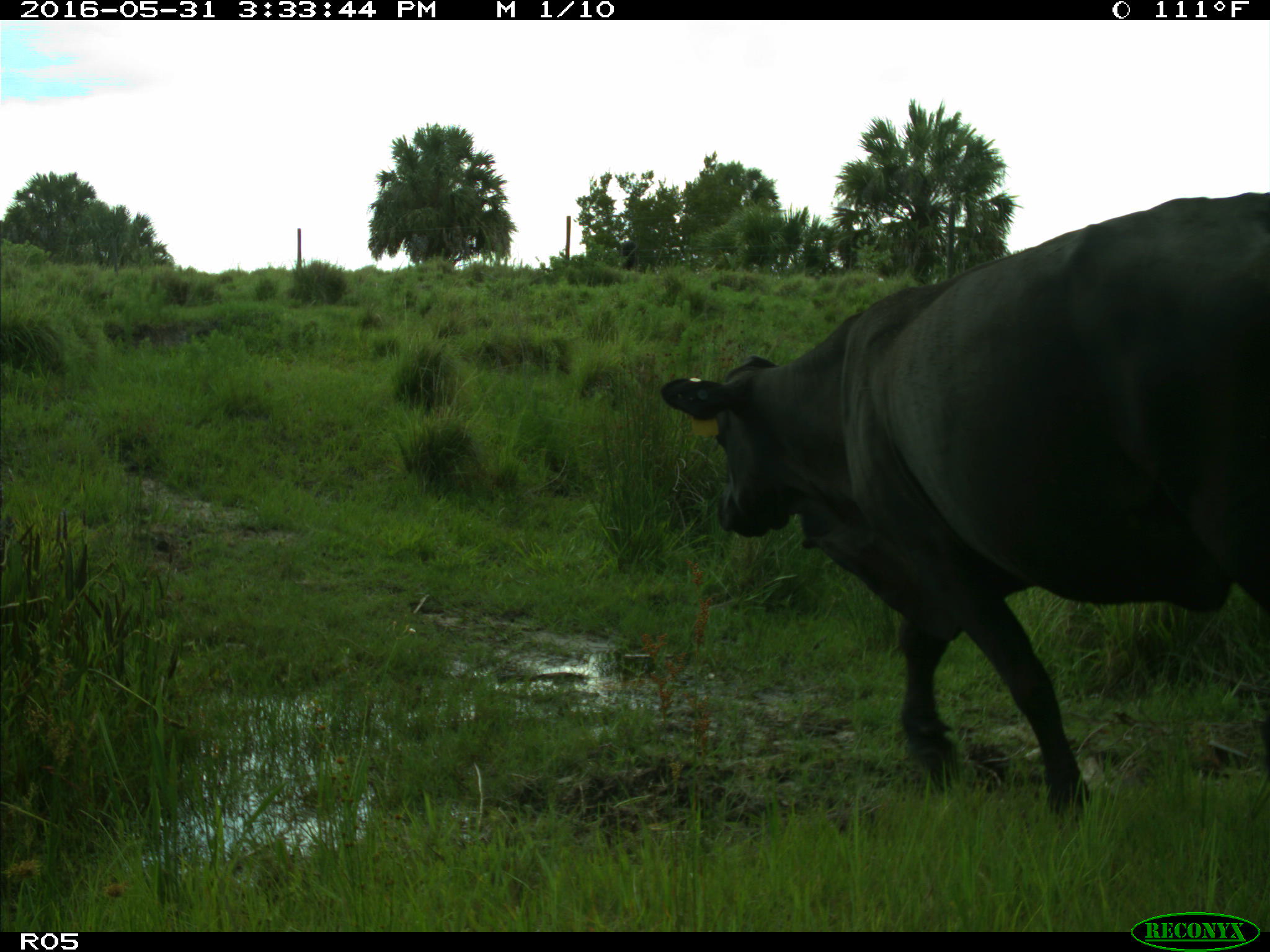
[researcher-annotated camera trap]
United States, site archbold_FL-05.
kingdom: Animalia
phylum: Chordata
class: Mammalia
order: Artiodactyla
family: Bovidae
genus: Bos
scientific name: Bos taurus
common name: domestic cow